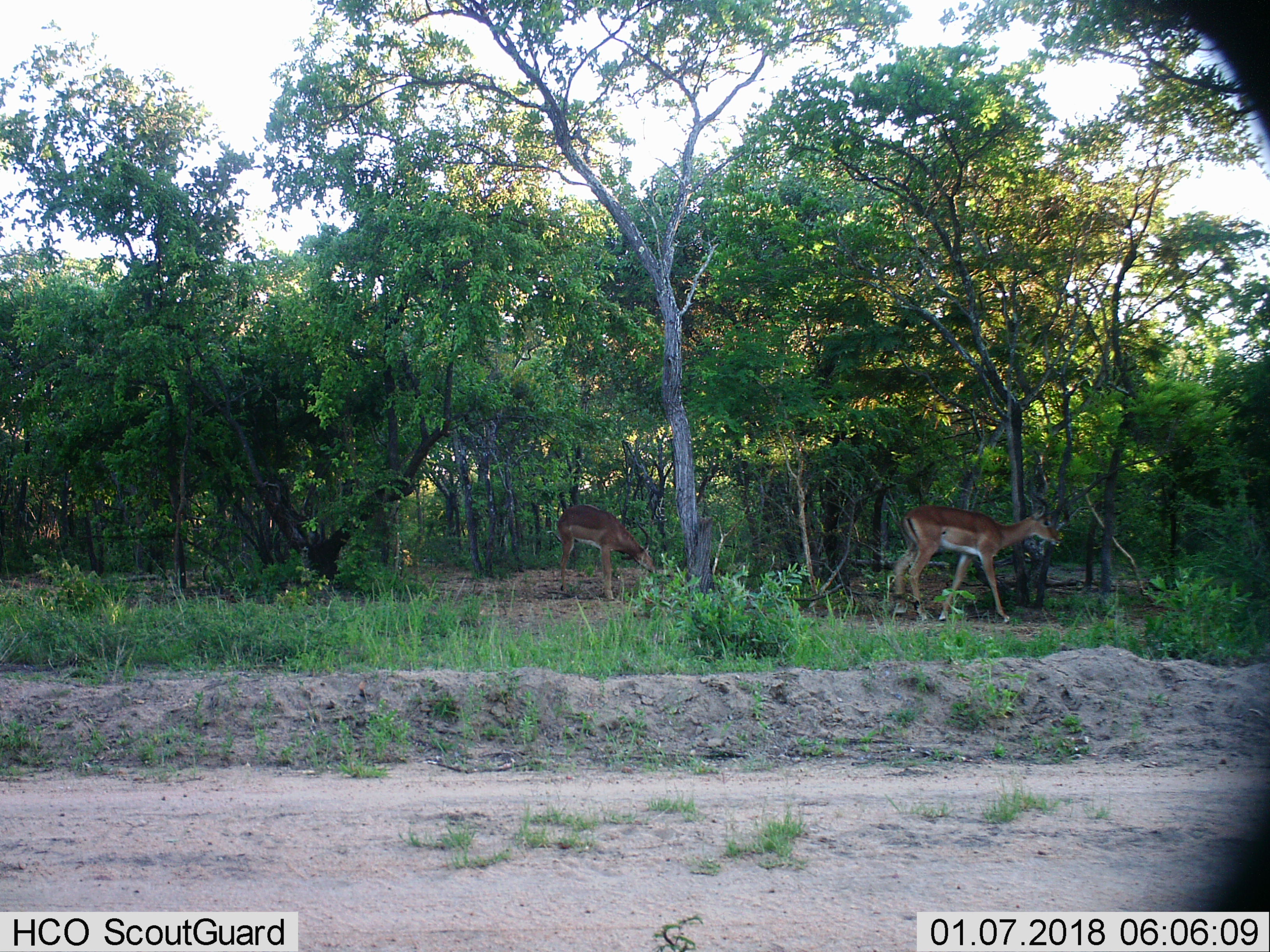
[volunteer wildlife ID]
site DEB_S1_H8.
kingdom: Animalia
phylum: Chordata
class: Mammalia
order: Artiodactyla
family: Bovidae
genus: Aepyceros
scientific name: Aepyceros melampus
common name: impala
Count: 2.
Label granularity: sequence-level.